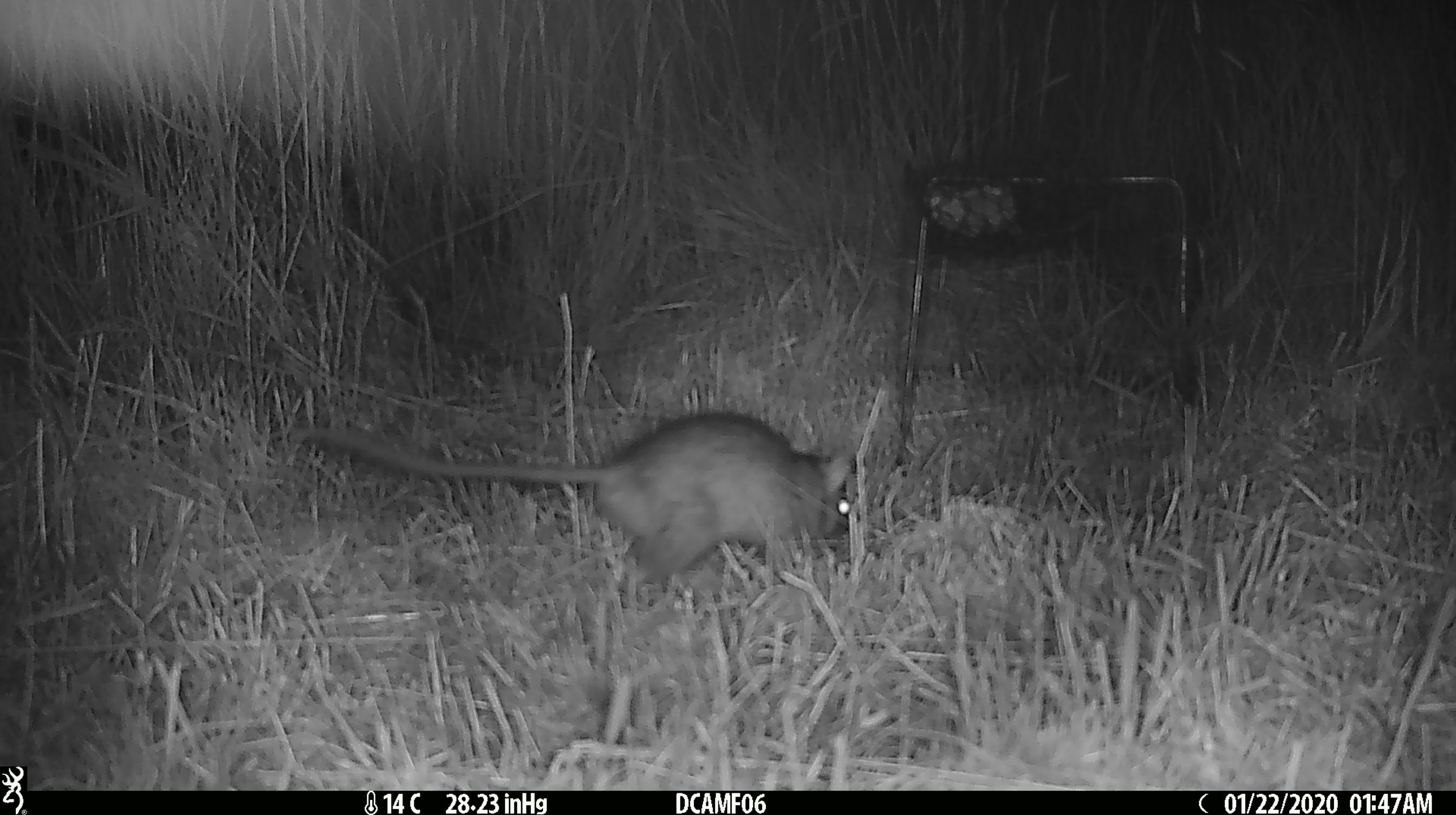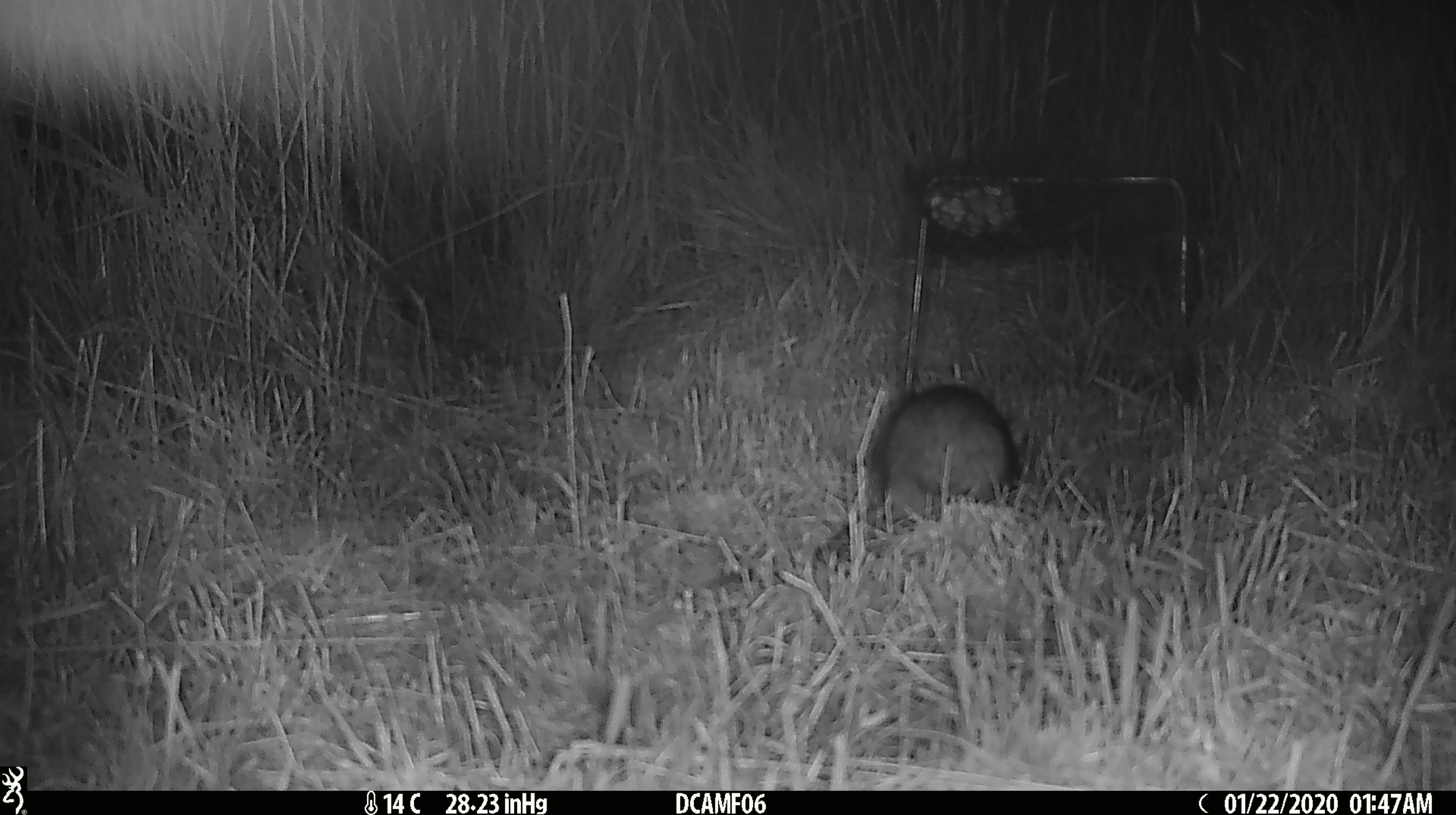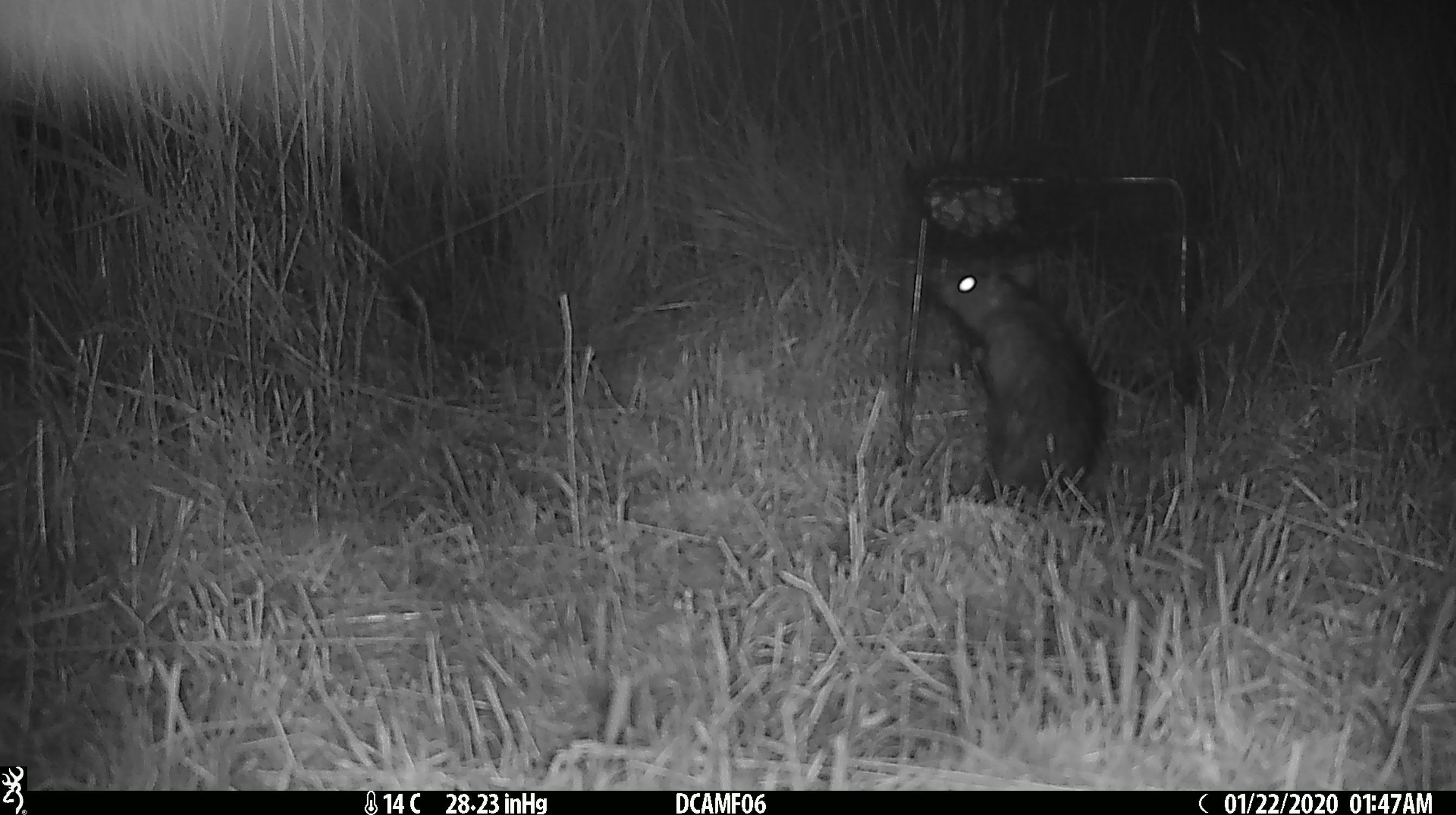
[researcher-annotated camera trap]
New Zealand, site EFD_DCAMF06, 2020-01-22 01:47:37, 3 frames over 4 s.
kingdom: Animalia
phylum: Chordata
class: Mammalia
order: Rodentia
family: Muridae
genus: Rattus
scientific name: Rattus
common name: rat